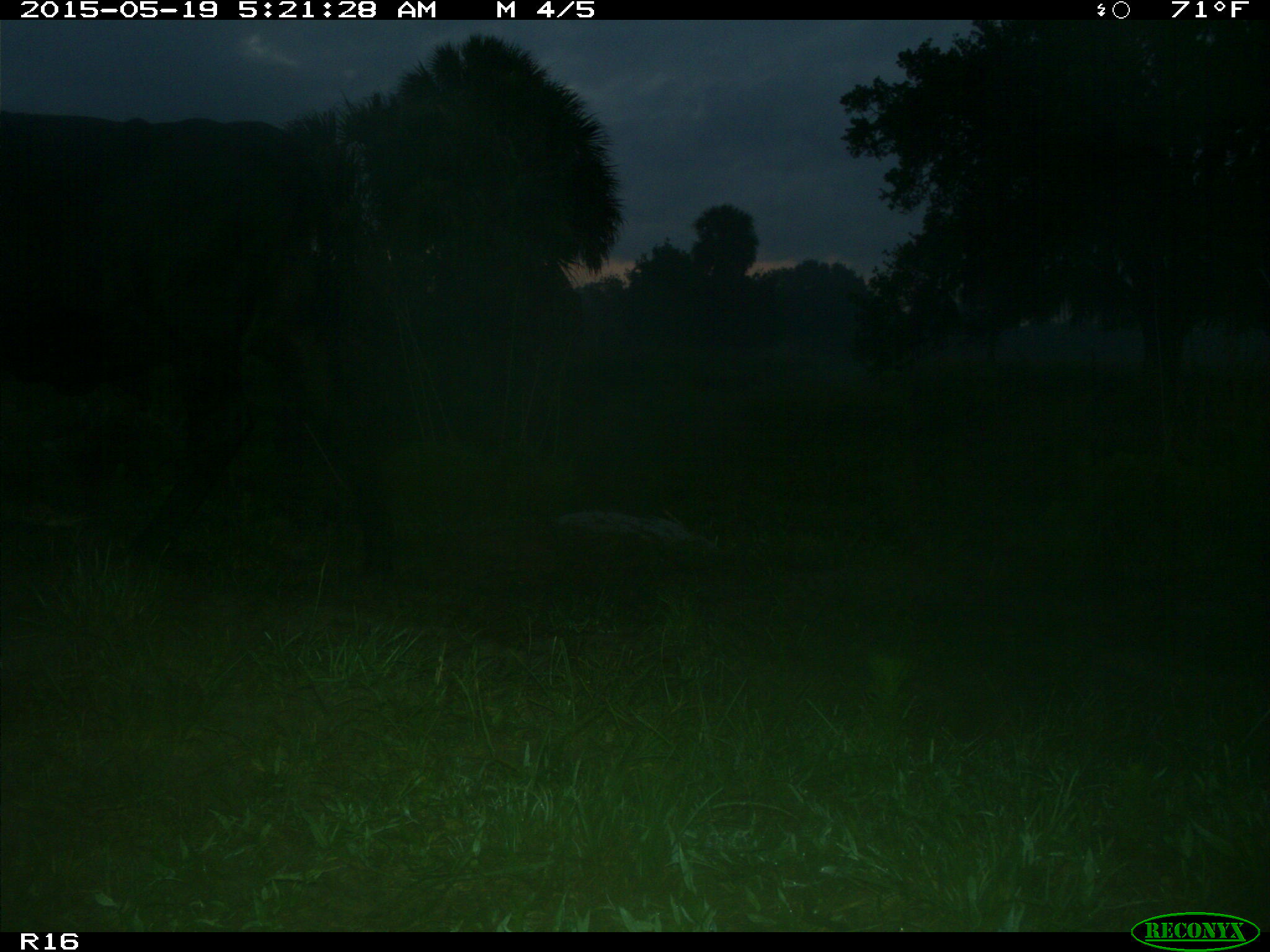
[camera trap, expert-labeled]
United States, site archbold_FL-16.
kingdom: Animalia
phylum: Chordata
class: Mammalia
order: Artiodactyla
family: Bovidae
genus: Bos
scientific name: Bos taurus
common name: domestic cow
Bos taurus (domestic cow).